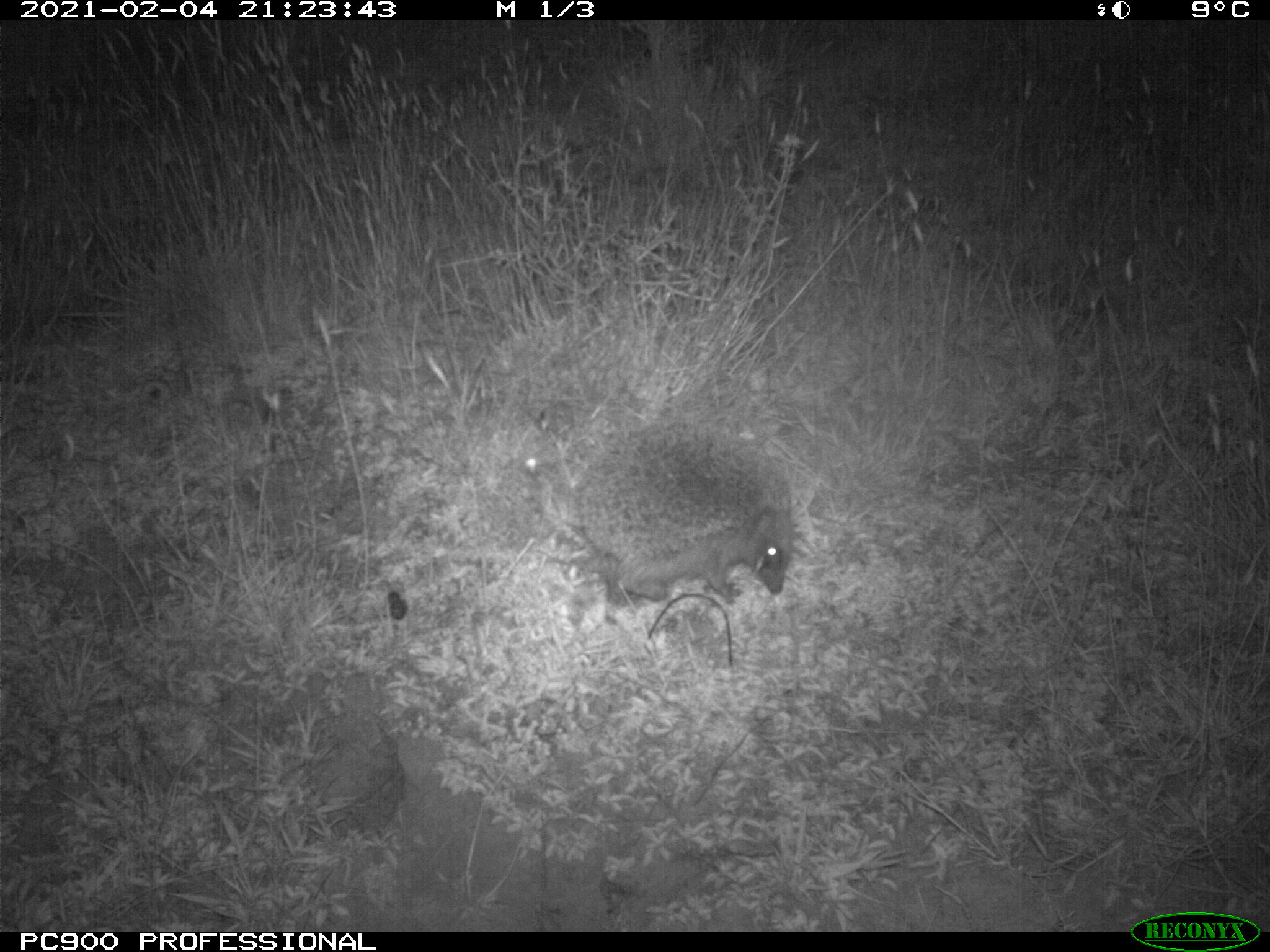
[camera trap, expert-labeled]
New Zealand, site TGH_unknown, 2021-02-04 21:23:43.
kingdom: Animalia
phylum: Chordata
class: Mammalia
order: Eulipotyphla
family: Erinaceidae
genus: Erinaceus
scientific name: Erinaceus europaeus europaeus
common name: european hedgehog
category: hedgehog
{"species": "hedgehog (european hedgehog) (Erinaceus europaeus europaeus)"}